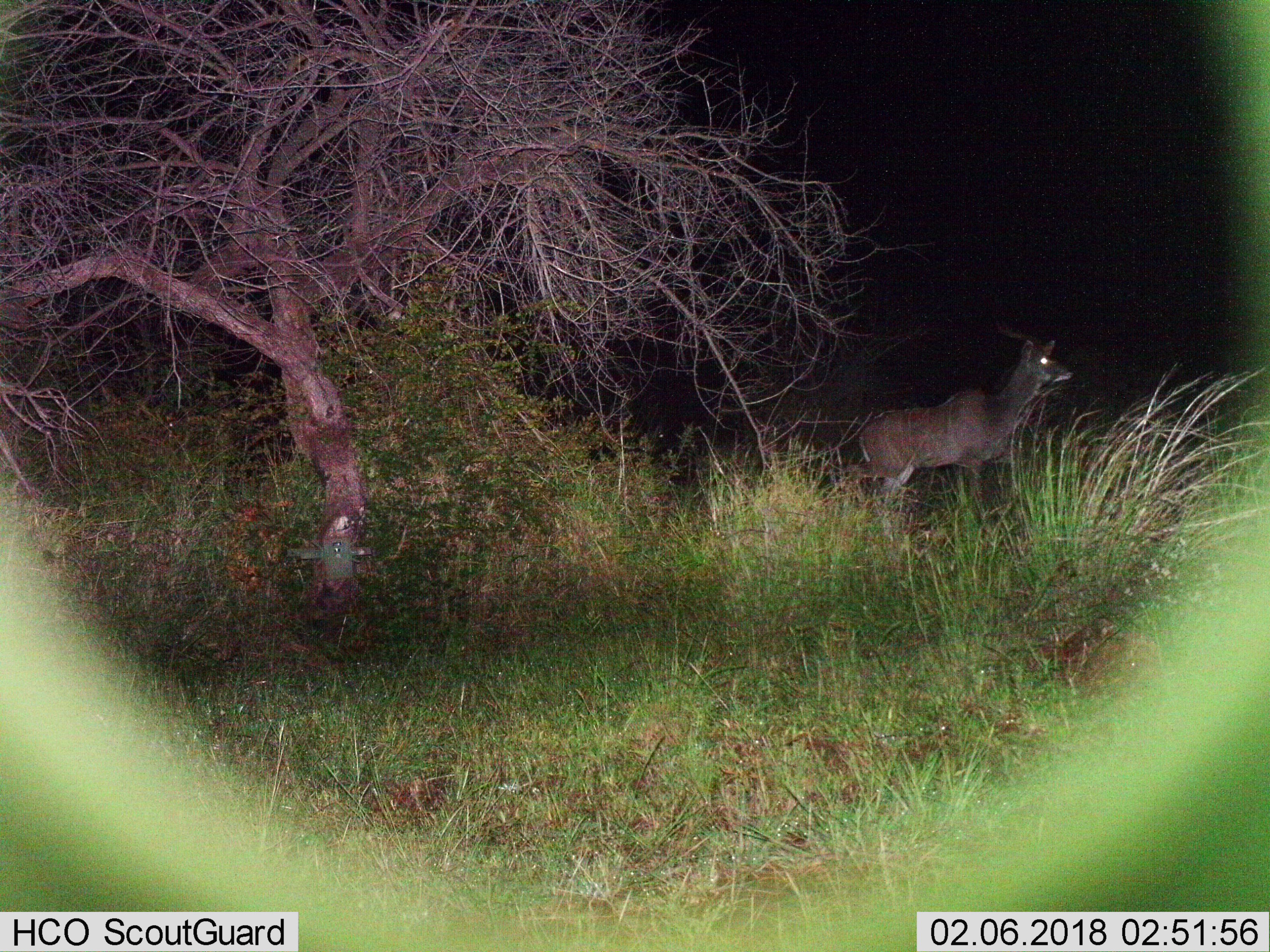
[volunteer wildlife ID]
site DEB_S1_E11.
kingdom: Animalia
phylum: Chordata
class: Mammalia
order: Artiodactyla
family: Bovidae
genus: Tragelaphus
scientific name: Tragelaphus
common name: kudu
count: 1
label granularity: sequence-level